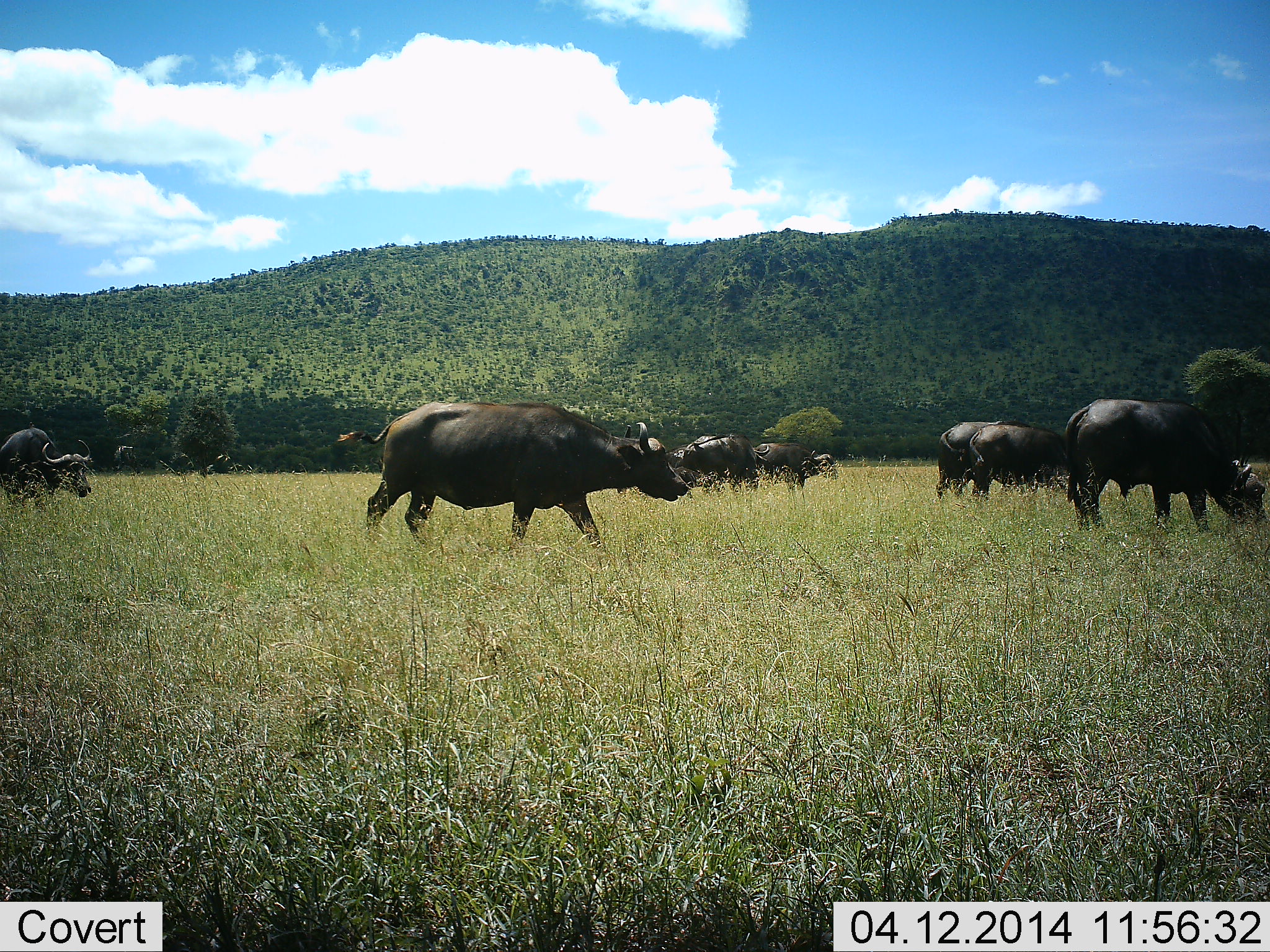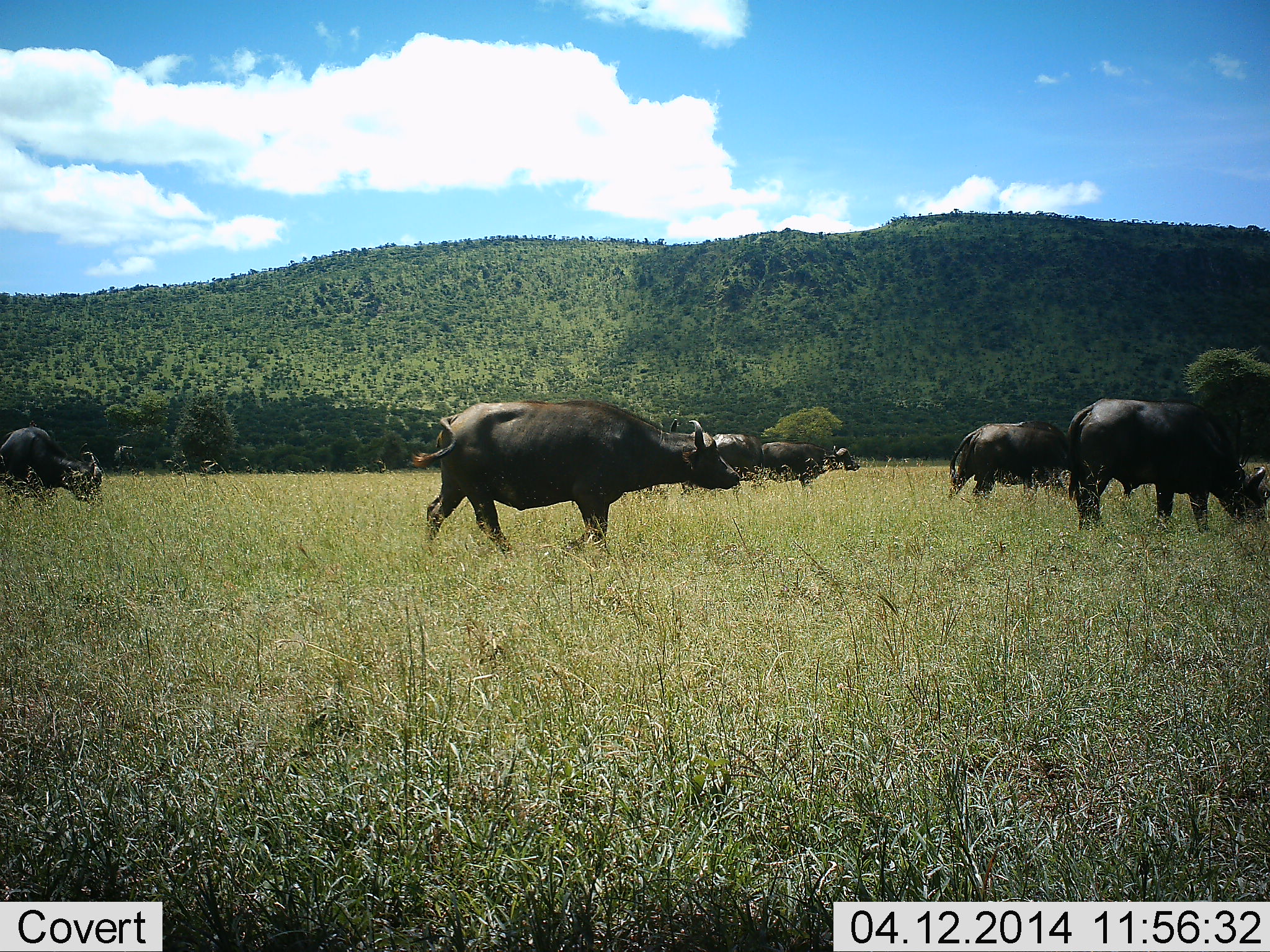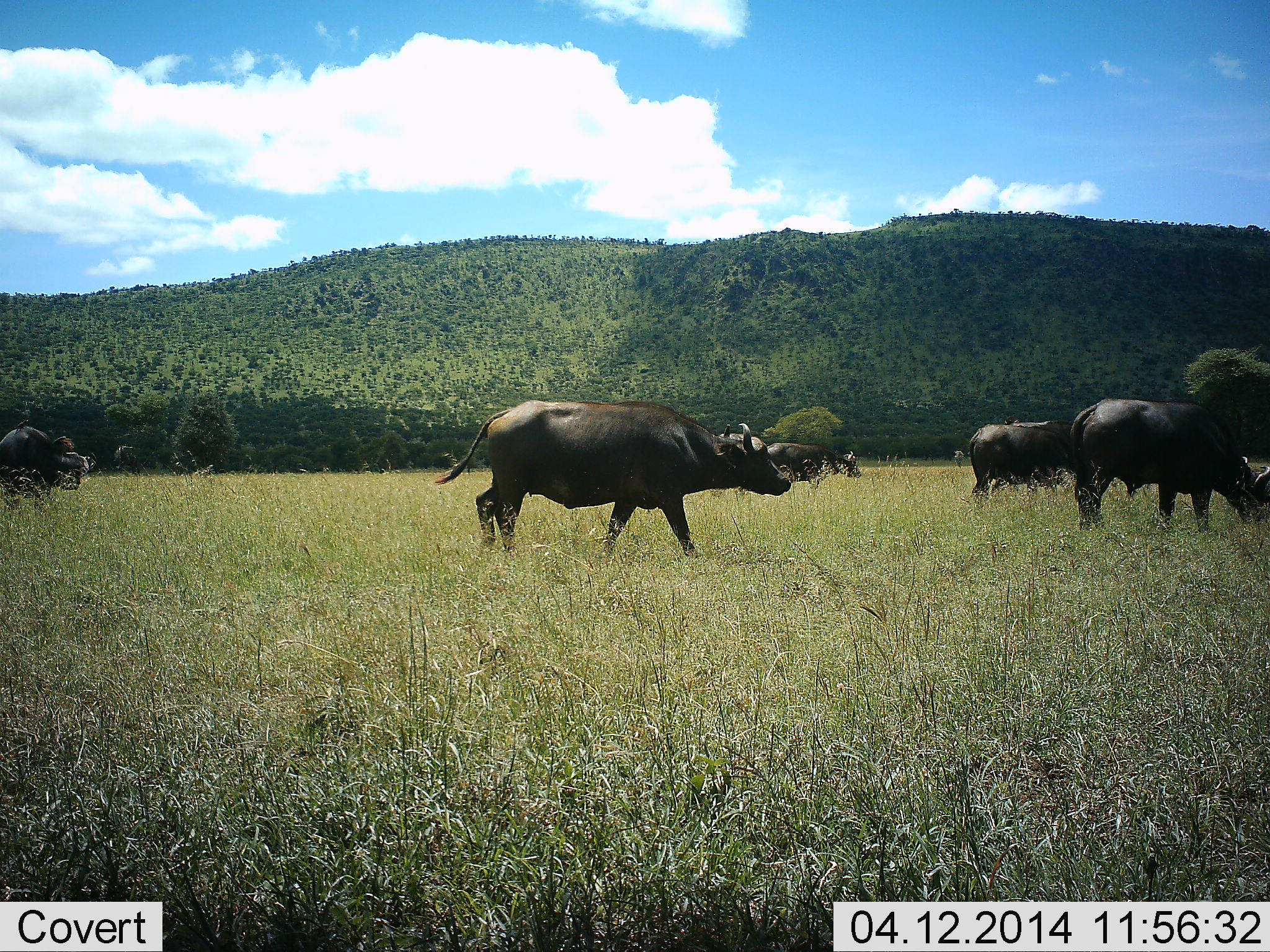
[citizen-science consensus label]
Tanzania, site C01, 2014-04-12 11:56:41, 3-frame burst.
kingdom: Animalia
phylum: Chordata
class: Mammalia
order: Artiodactyla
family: Bovidae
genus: Syncerus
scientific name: Syncerus caffer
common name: cape buffalo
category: buffalo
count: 7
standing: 20%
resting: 0%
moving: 90%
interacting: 0%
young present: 0%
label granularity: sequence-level